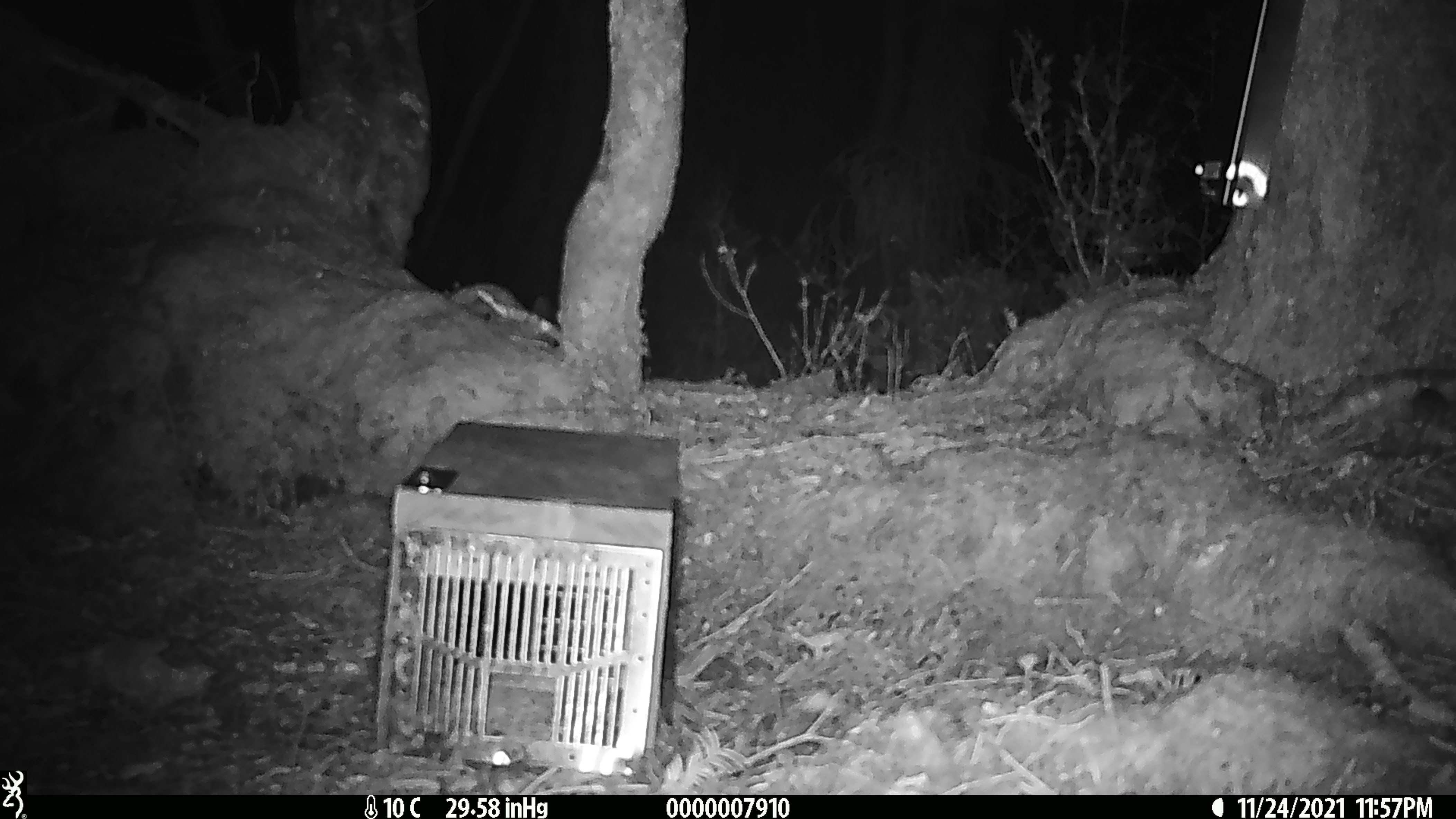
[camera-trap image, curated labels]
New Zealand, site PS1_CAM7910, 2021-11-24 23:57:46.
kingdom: Animalia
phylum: Chordata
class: Mammalia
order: Rodentia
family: Muridae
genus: Mus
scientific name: Mus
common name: mouse